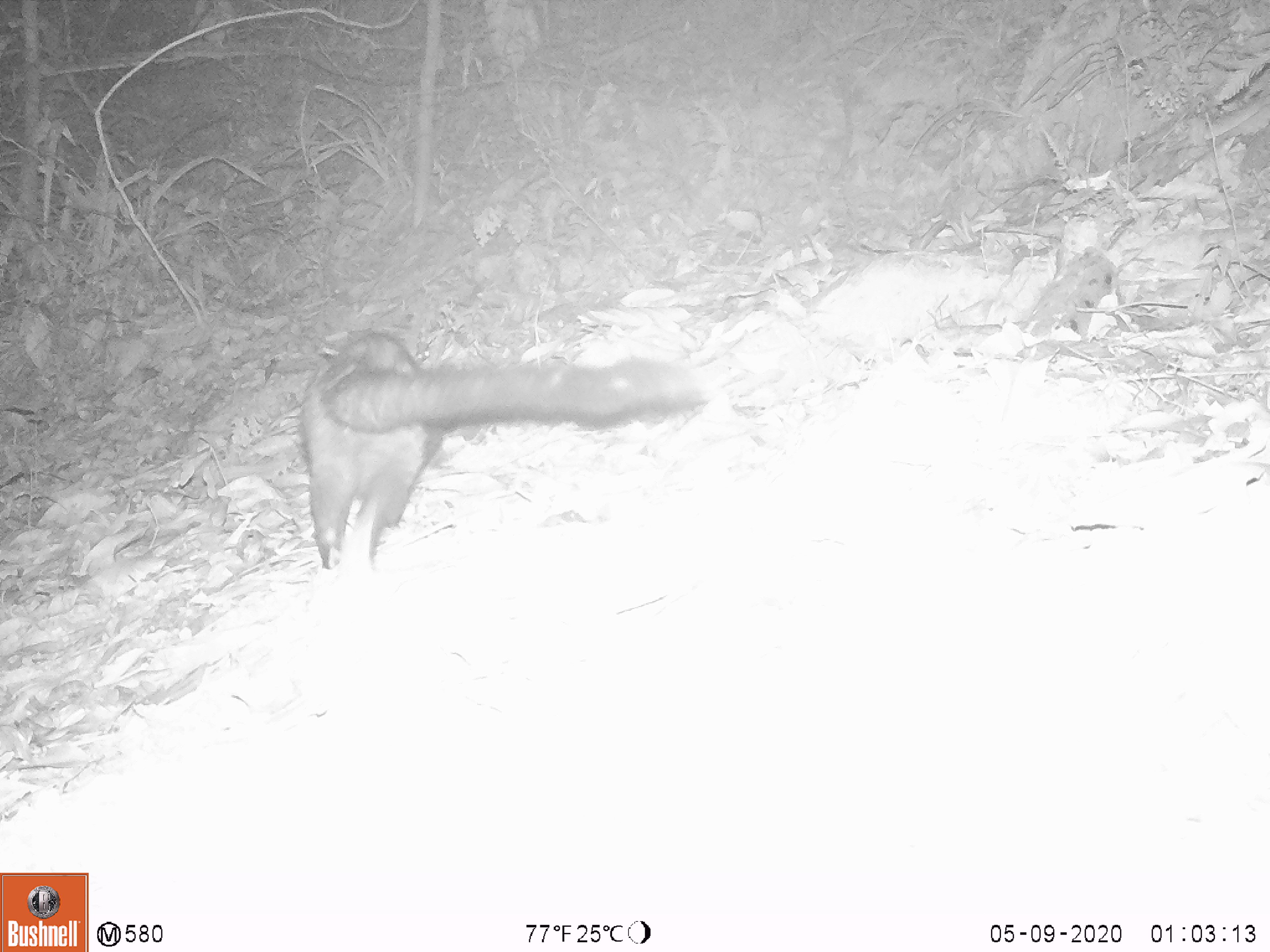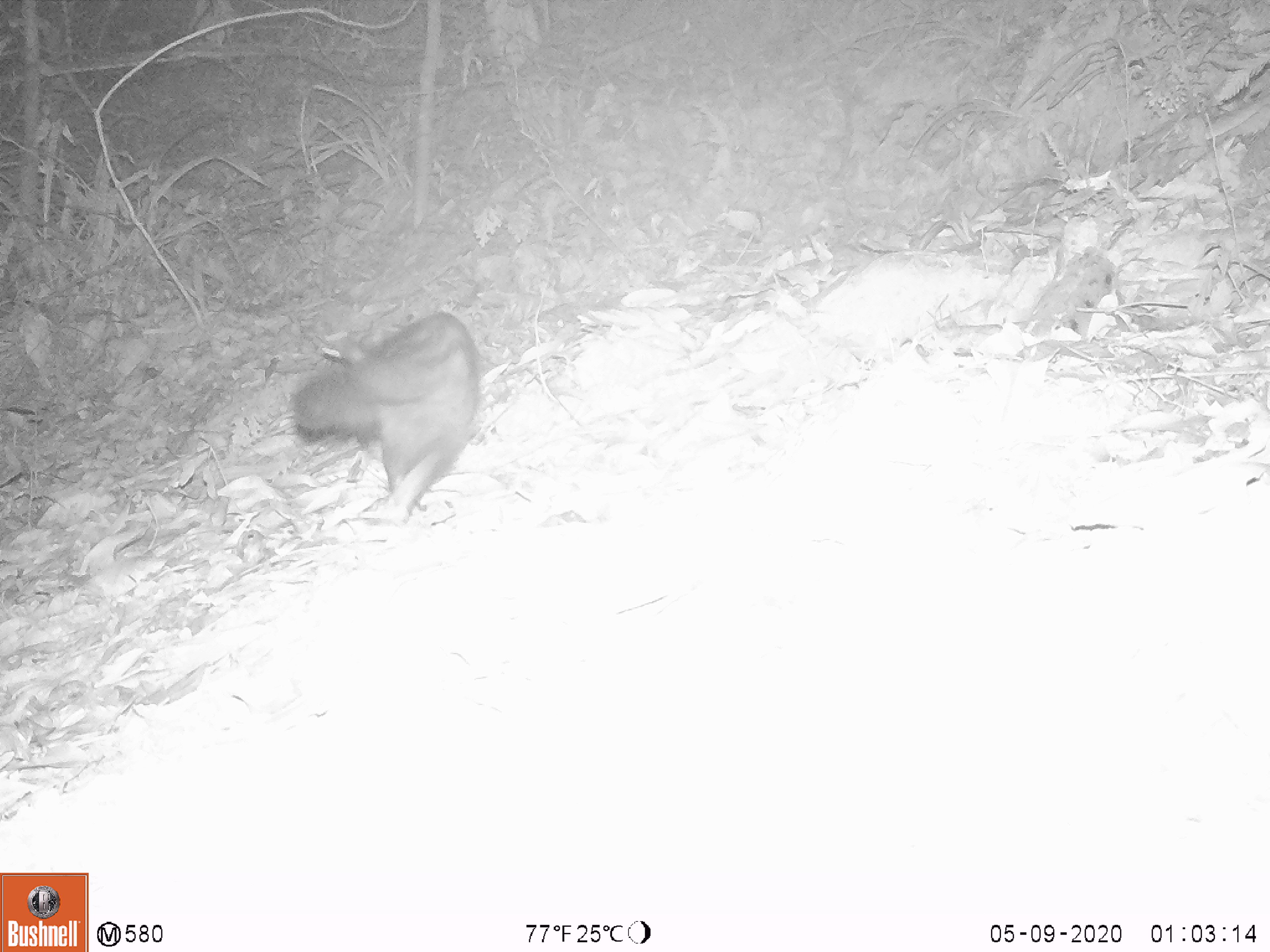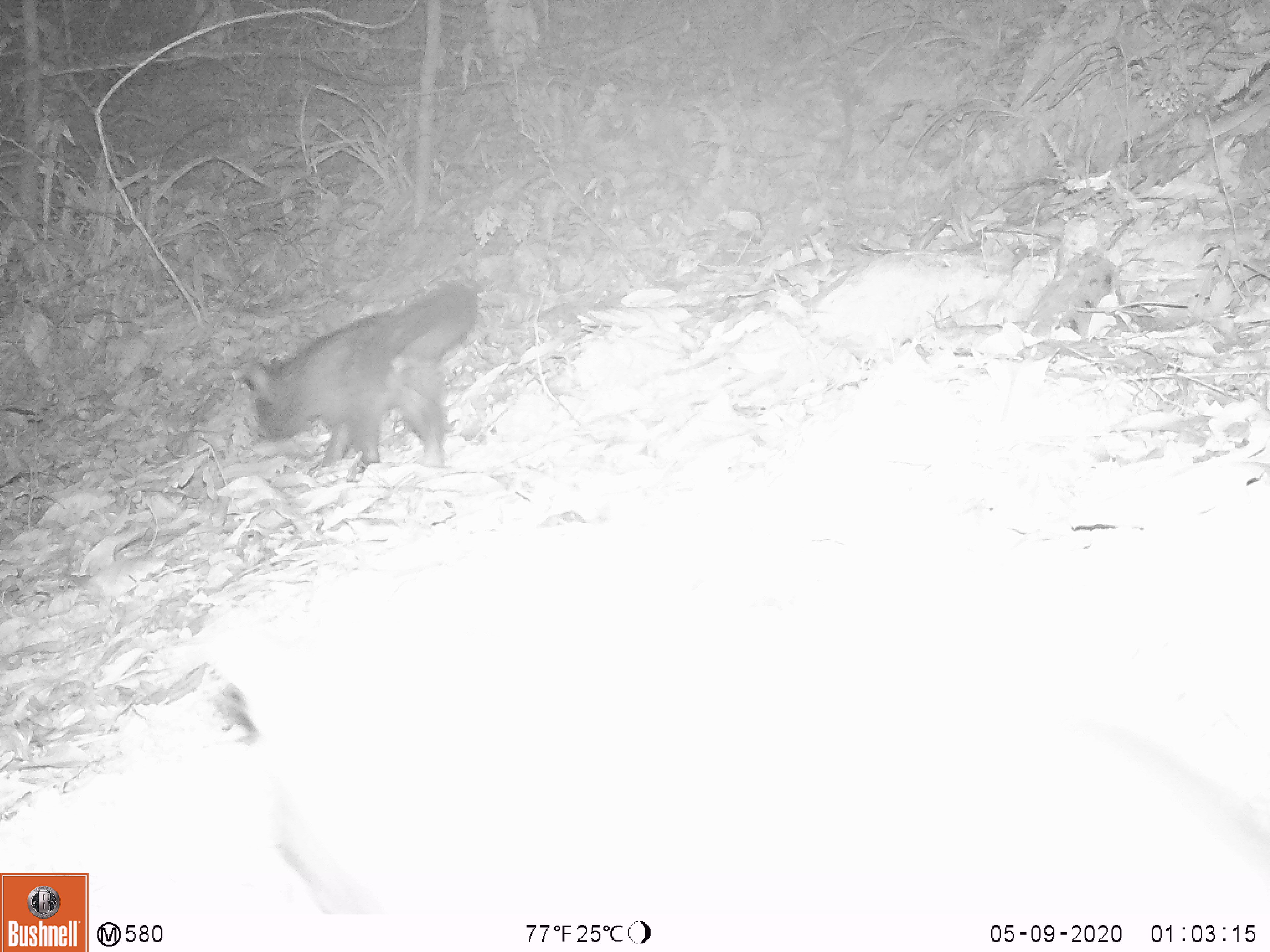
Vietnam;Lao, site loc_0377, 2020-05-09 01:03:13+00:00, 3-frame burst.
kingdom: Animalia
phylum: Chordata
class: Mammalia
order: Carnivora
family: Viverridae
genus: Paradoxurus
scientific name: Paradoxurus hermaphroditus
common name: common palm civet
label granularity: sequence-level